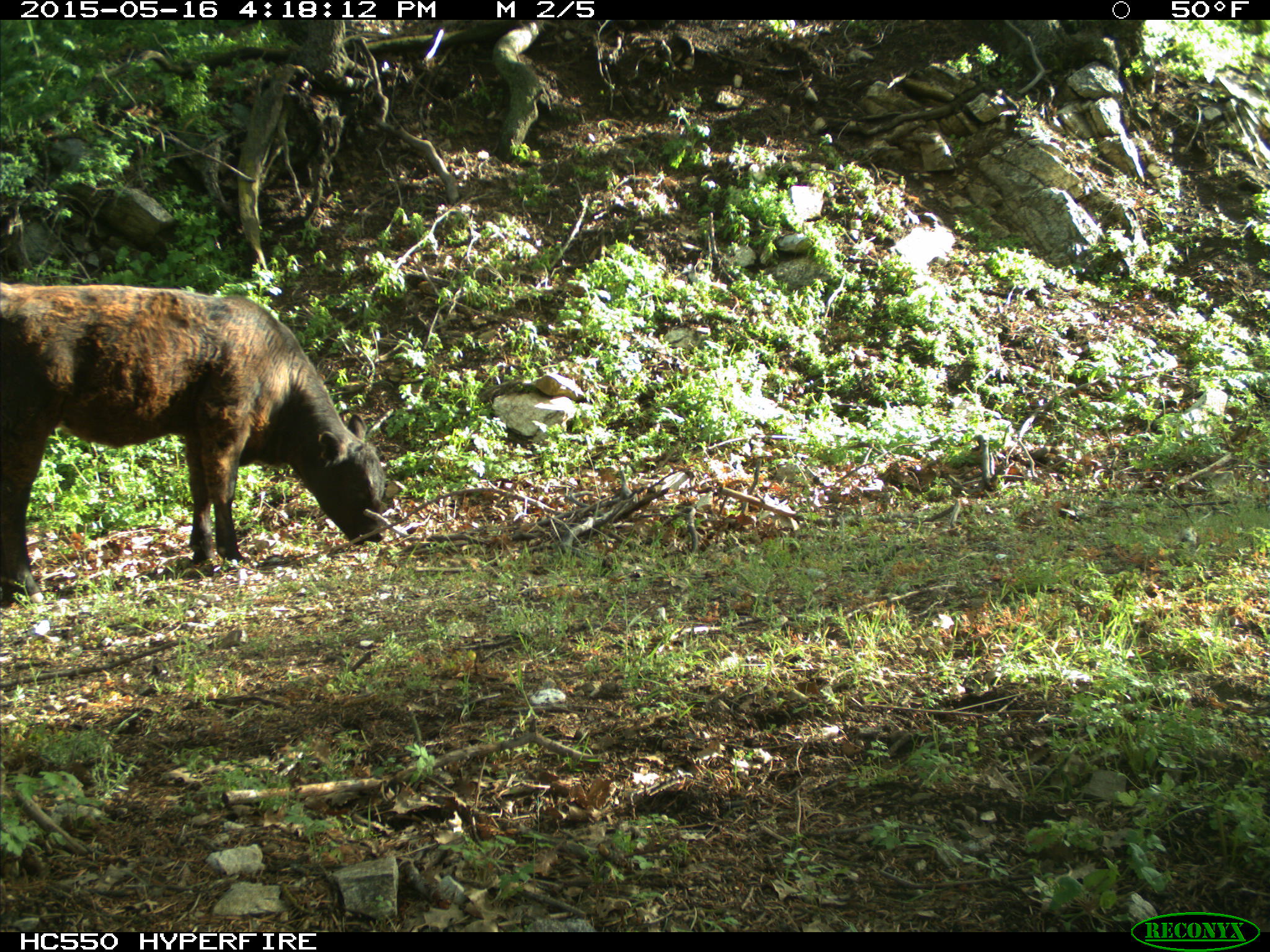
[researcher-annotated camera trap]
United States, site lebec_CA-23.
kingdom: Animalia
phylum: Chordata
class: Mammalia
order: Artiodactyla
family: Bovidae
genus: Bos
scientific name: Bos taurus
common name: domestic cow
Bos taurus (domestic cow).